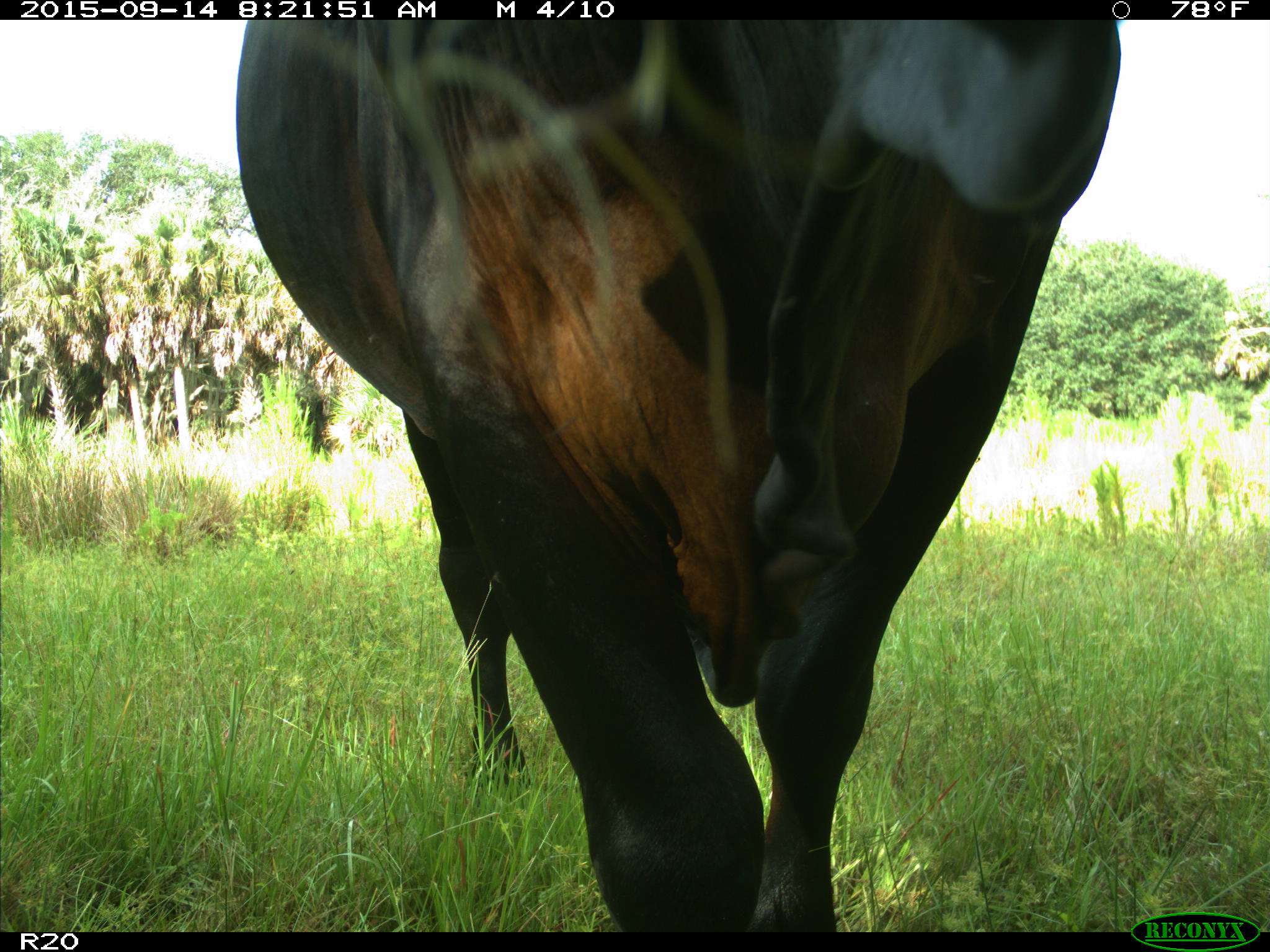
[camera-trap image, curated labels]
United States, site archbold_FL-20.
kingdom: Animalia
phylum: Chordata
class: Mammalia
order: Artiodactyla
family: Bovidae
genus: Bos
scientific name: Bos taurus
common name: domestic cow